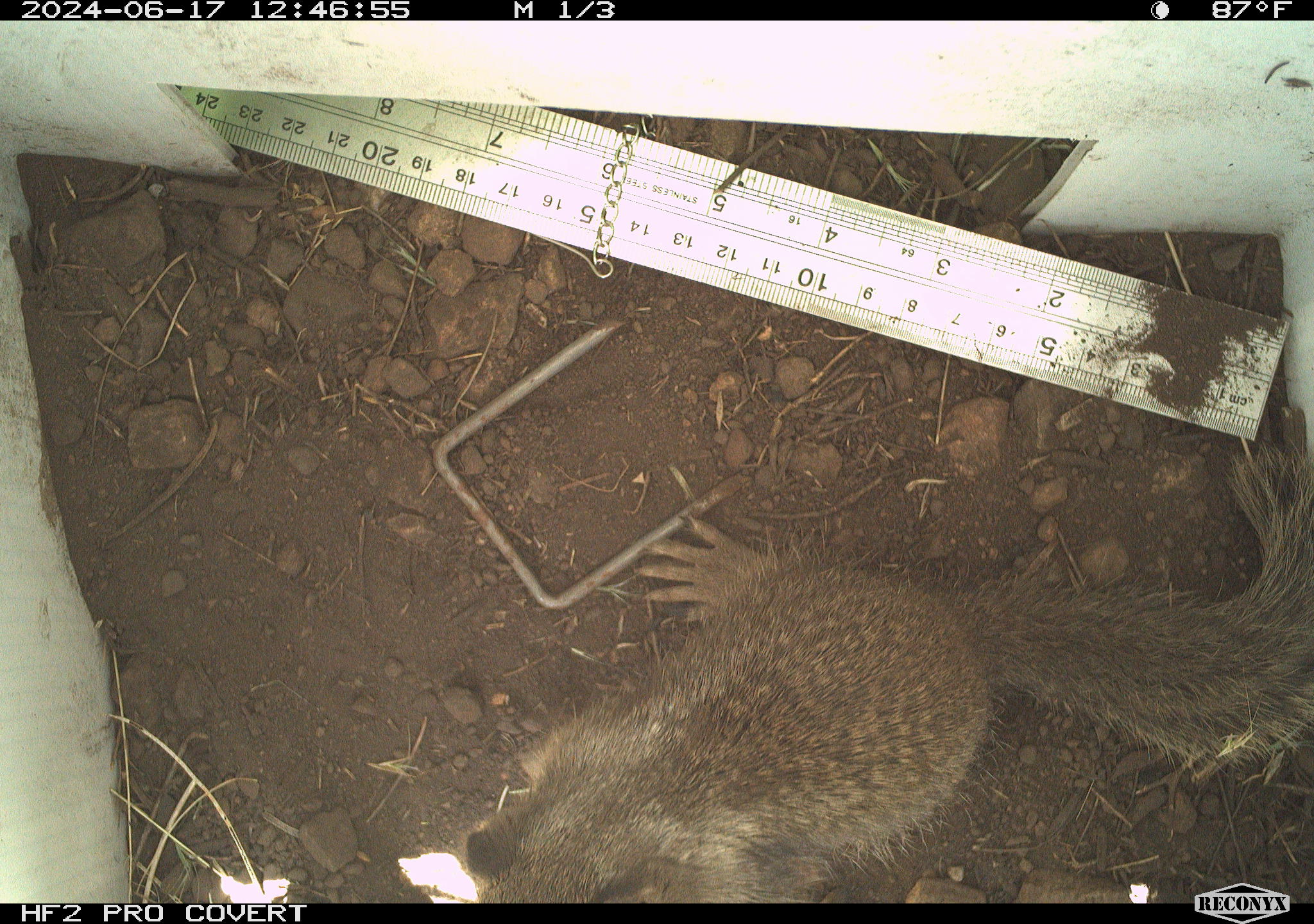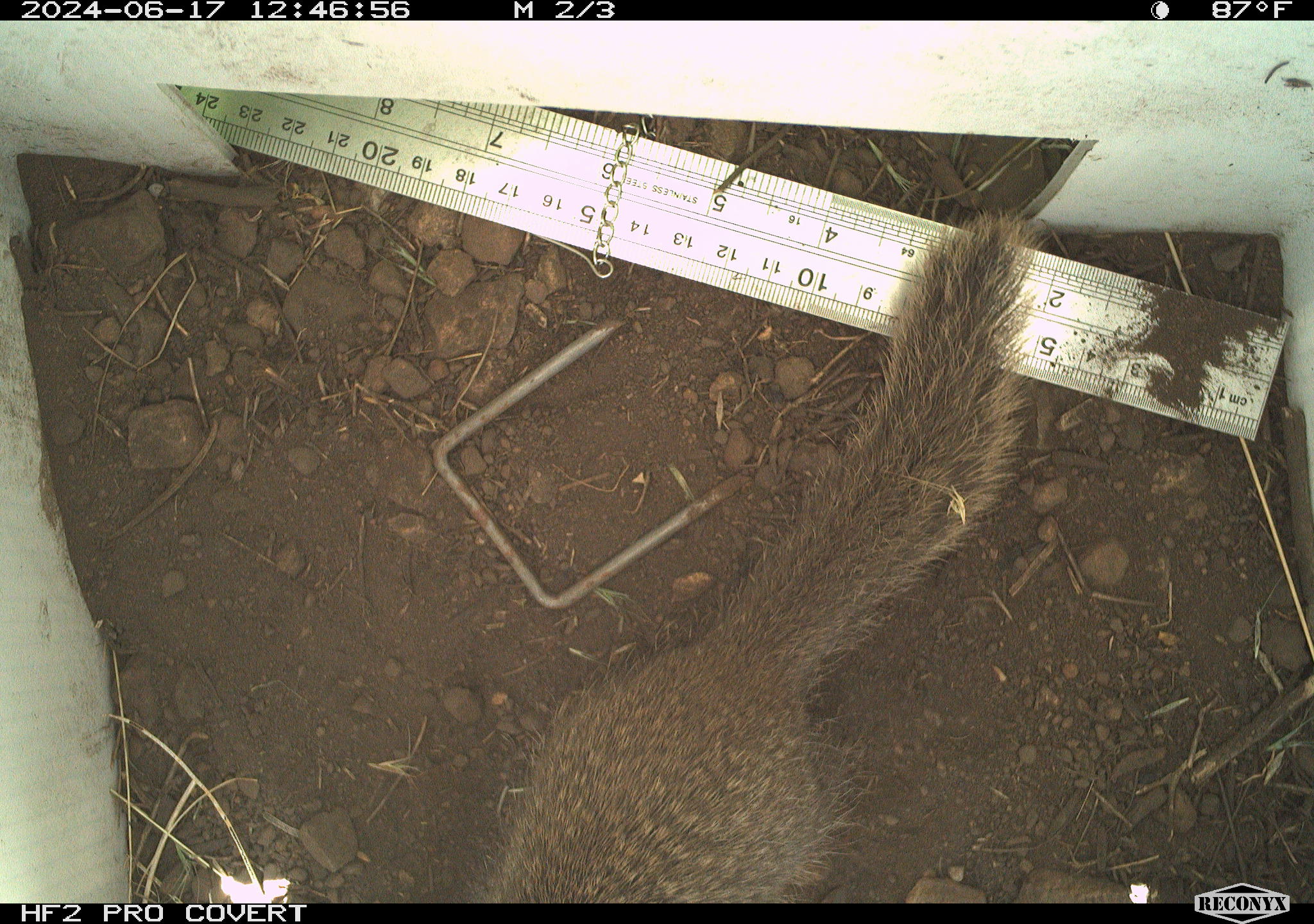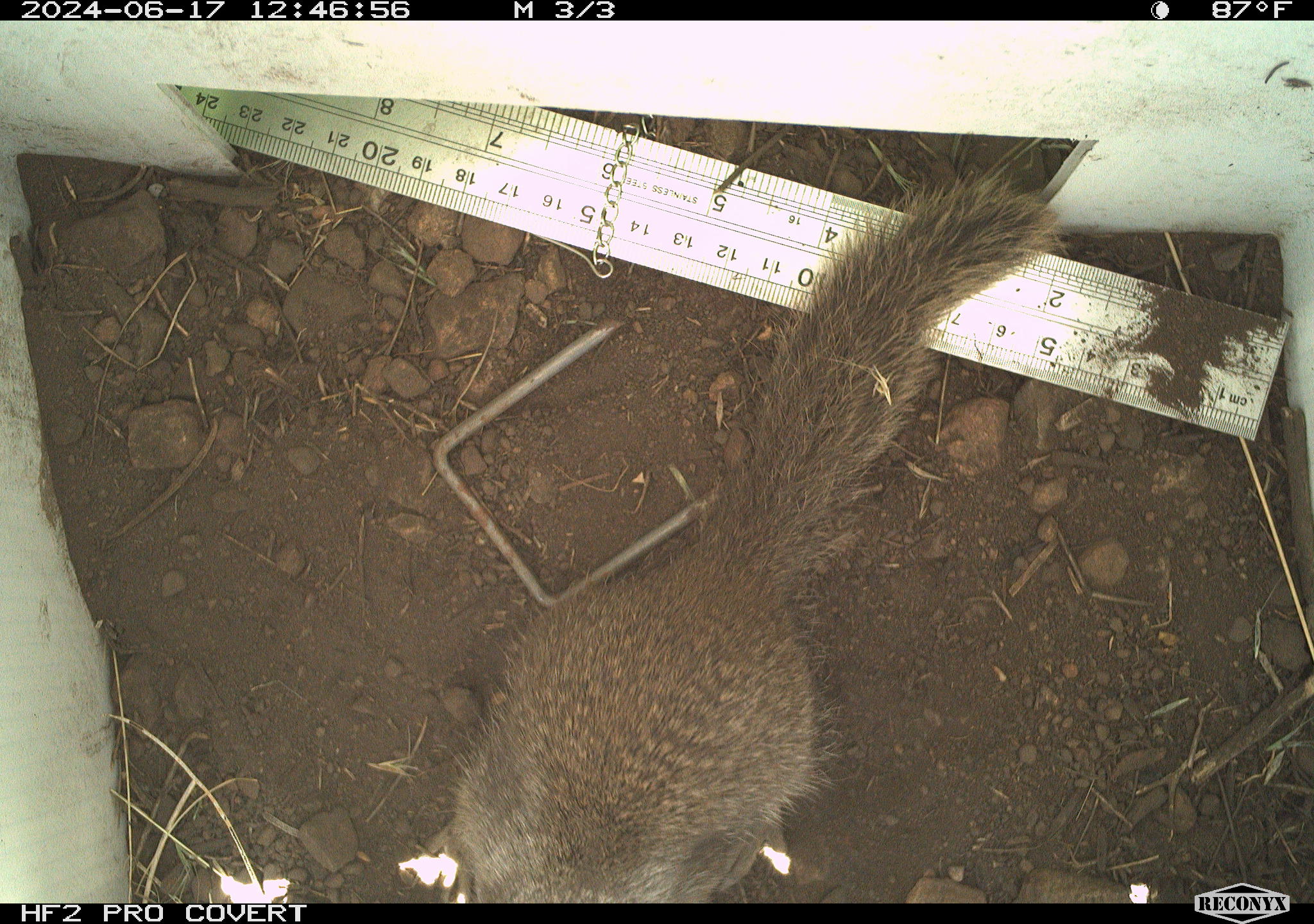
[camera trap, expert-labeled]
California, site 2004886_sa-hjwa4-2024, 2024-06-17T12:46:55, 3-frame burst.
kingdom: Animalia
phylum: Chordata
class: Mammalia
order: Rodentia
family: Sciuridae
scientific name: Sciuridae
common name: squirrels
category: sciuridae family